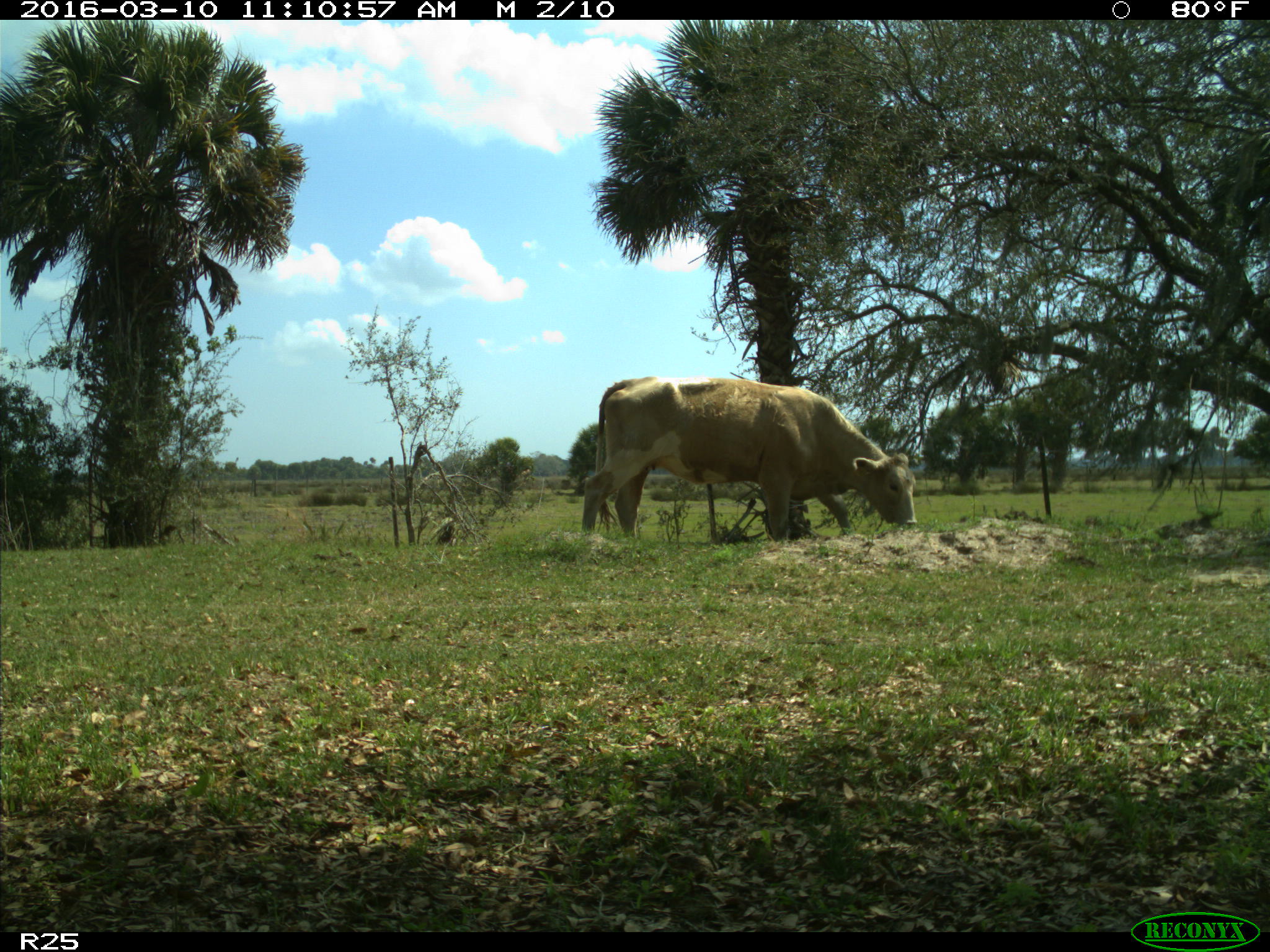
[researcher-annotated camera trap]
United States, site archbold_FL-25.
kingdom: Animalia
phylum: Chordata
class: Mammalia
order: Artiodactyla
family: Bovidae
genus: Bos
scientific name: Bos taurus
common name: domestic cow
Bos taurus (domestic cow).